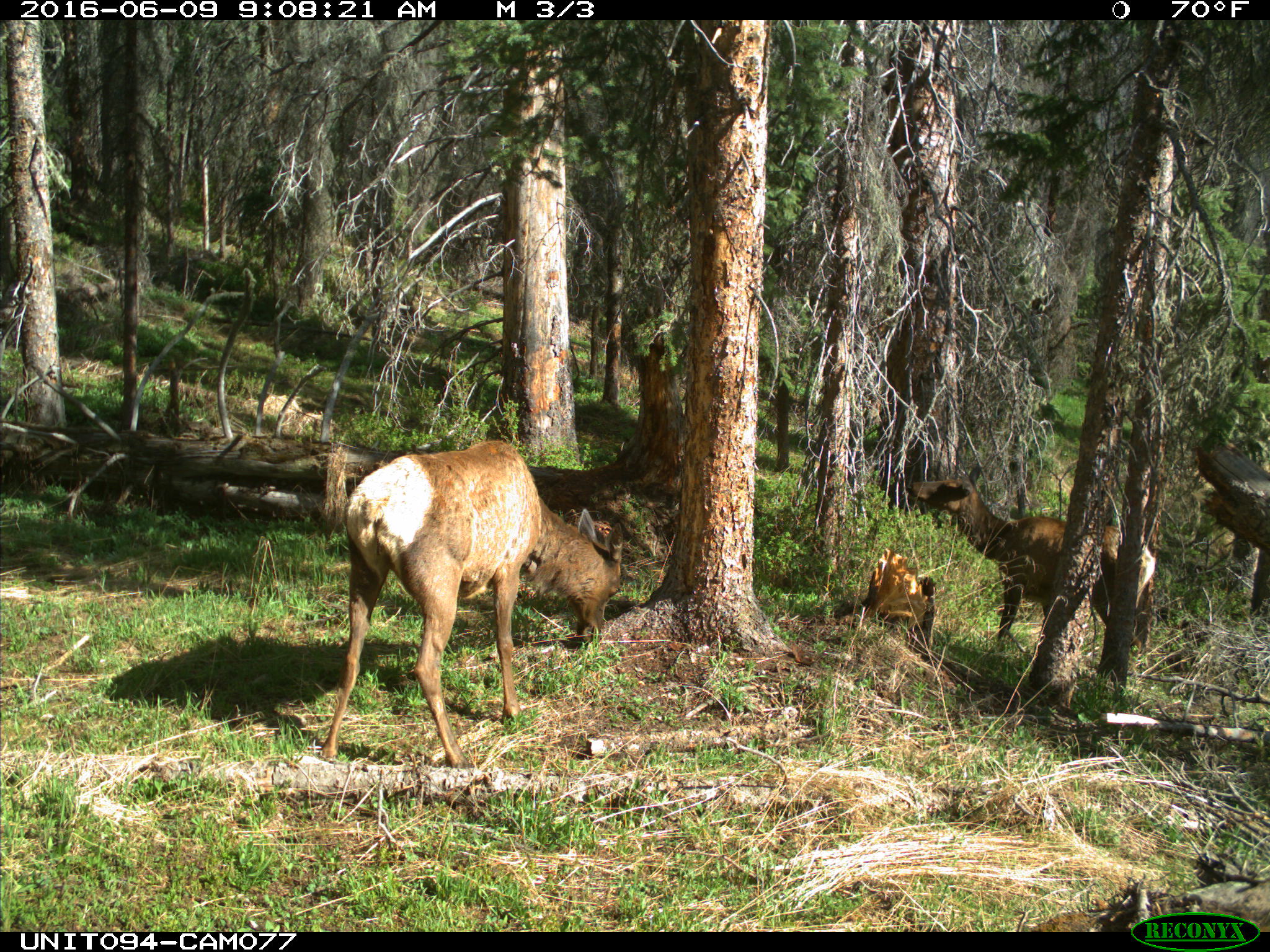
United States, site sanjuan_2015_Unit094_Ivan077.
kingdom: Animalia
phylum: Chordata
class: Mammalia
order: Artiodactyla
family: Cervidae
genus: Cervus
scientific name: Cervus elaphus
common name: red deer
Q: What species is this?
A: Cervus elaphus (red deer).